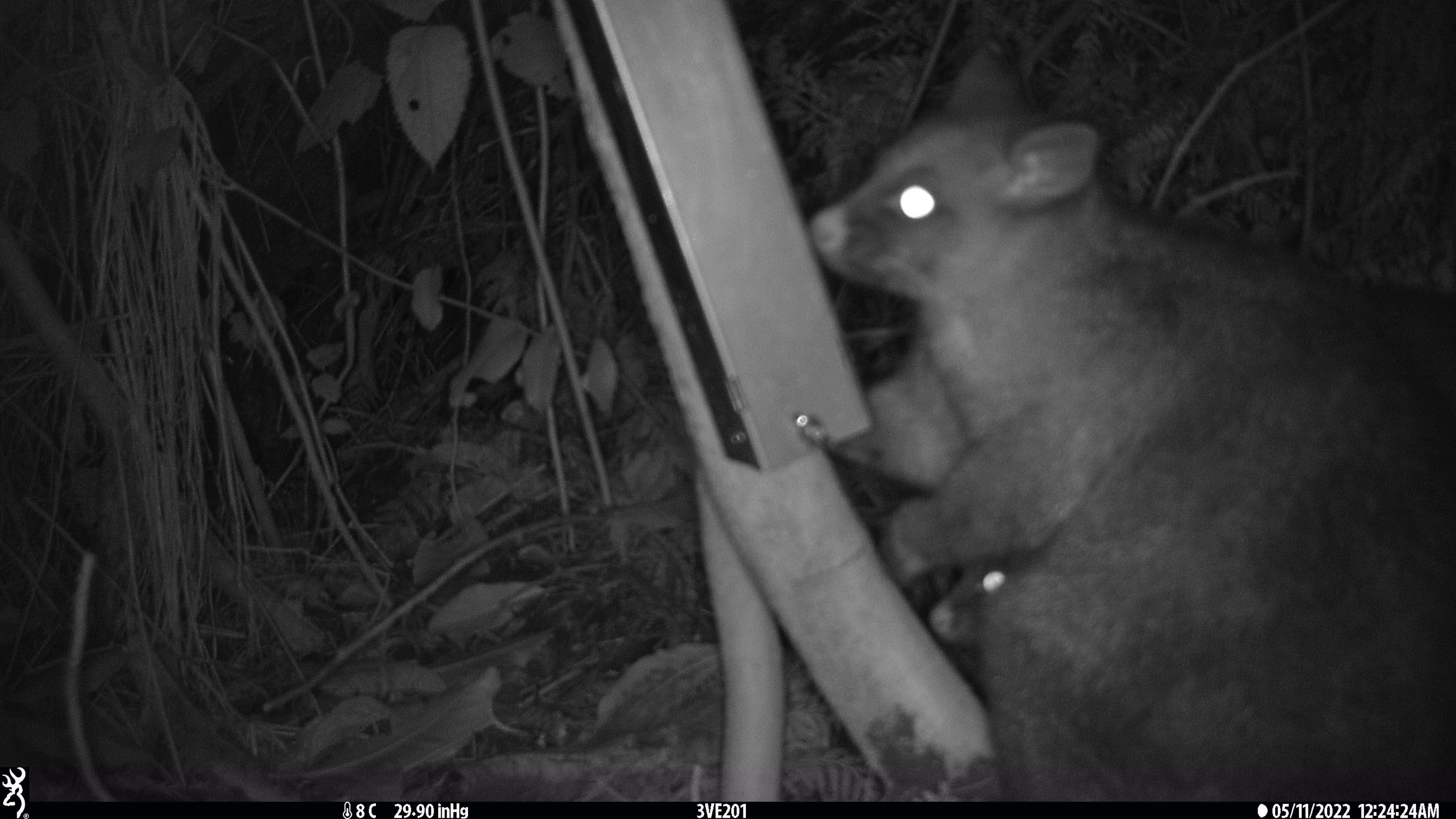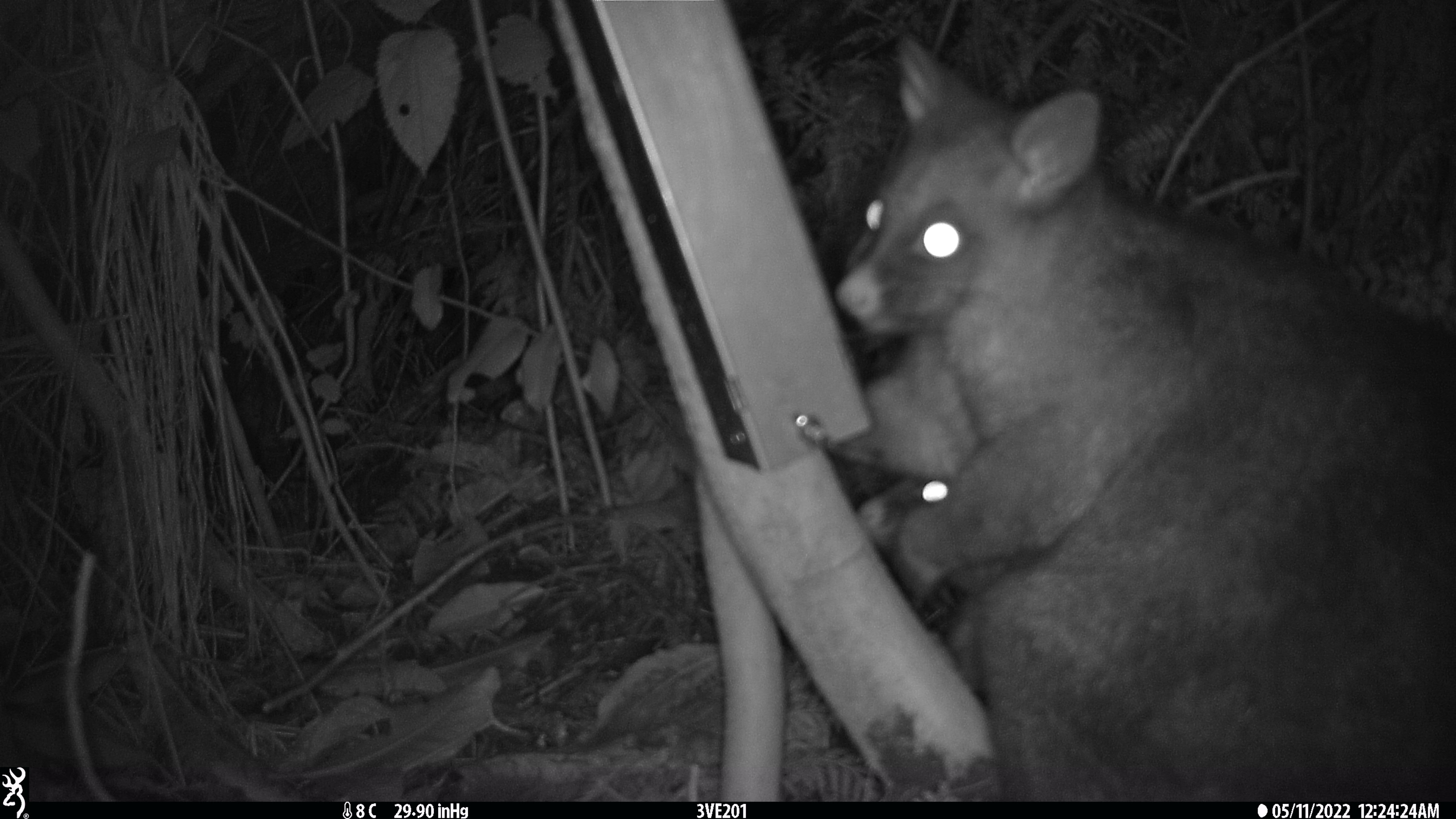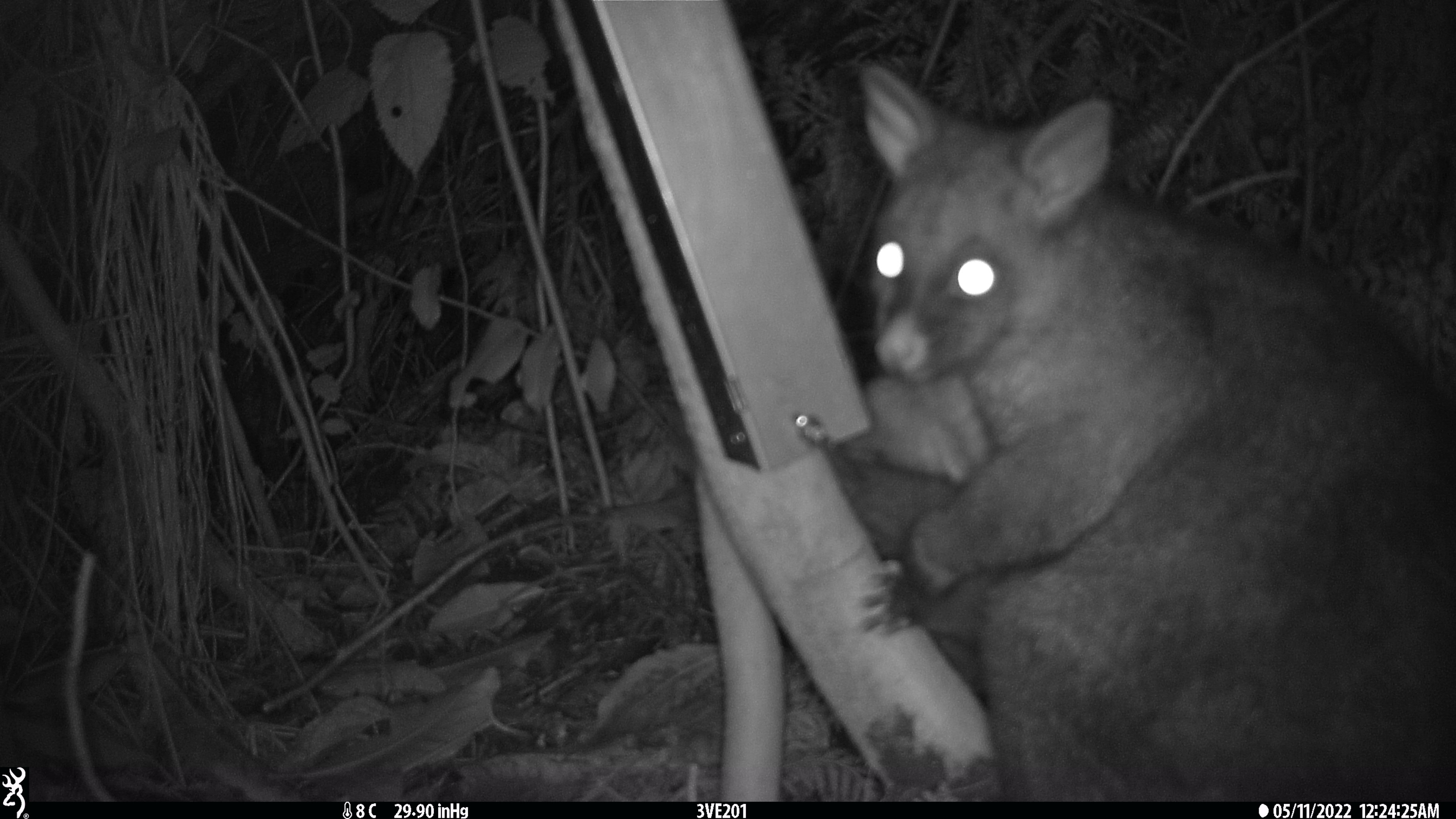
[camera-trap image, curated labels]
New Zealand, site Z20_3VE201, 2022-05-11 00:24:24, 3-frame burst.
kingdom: Animalia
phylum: Chordata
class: Mammalia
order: Diprotodontia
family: Phalangeridae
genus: Trichosurus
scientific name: Trichosurus vulpecula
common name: common brushtail possum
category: possum